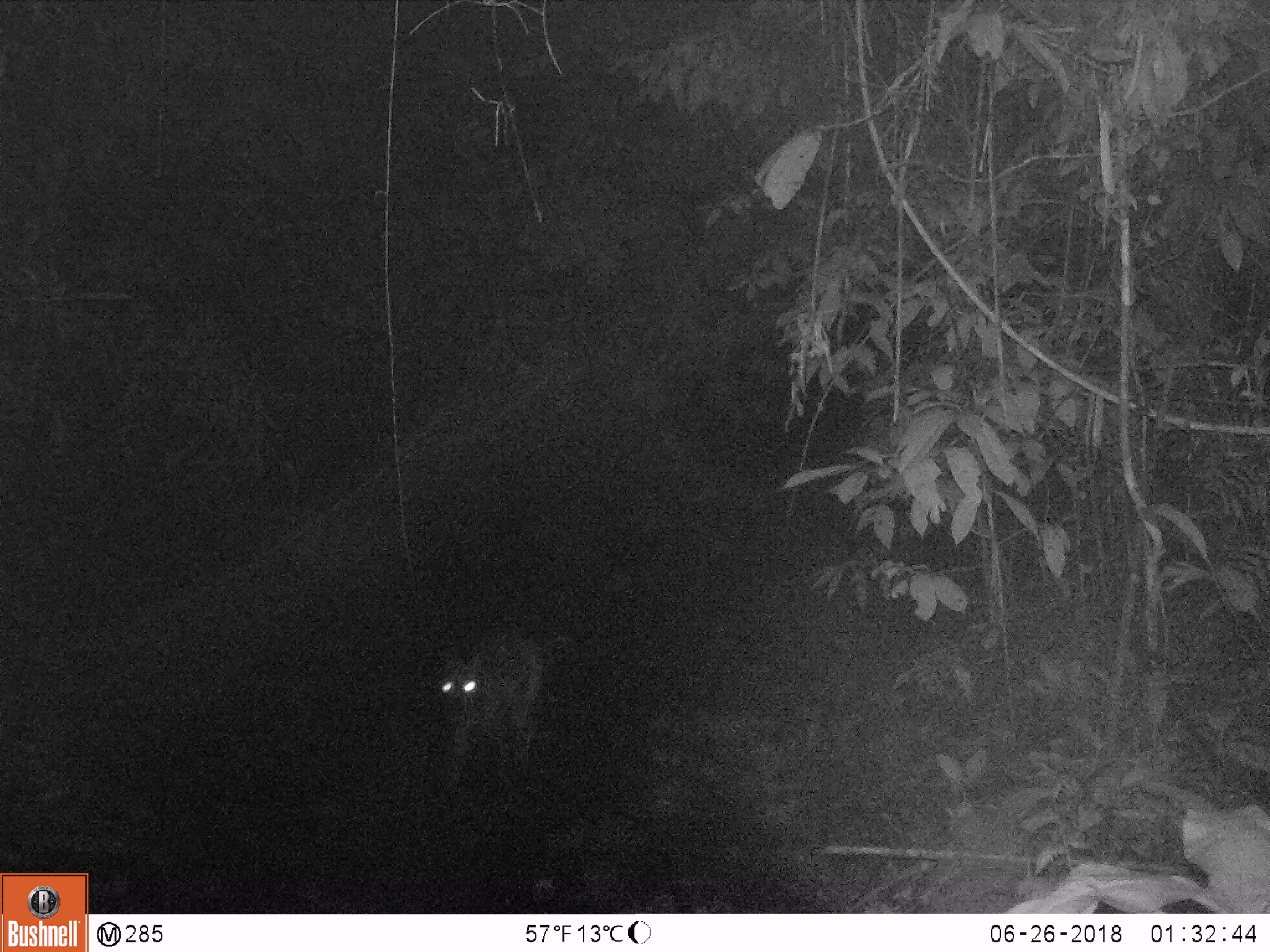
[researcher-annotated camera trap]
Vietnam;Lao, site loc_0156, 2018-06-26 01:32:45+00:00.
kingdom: Animalia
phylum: Chordata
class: Mammalia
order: Artiodactyla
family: Cervidae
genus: Muntiacus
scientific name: Muntiacus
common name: muntjacs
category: unidentified muntjac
Unidentified muntjac (muntjacs) (Muntiacus). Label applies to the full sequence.